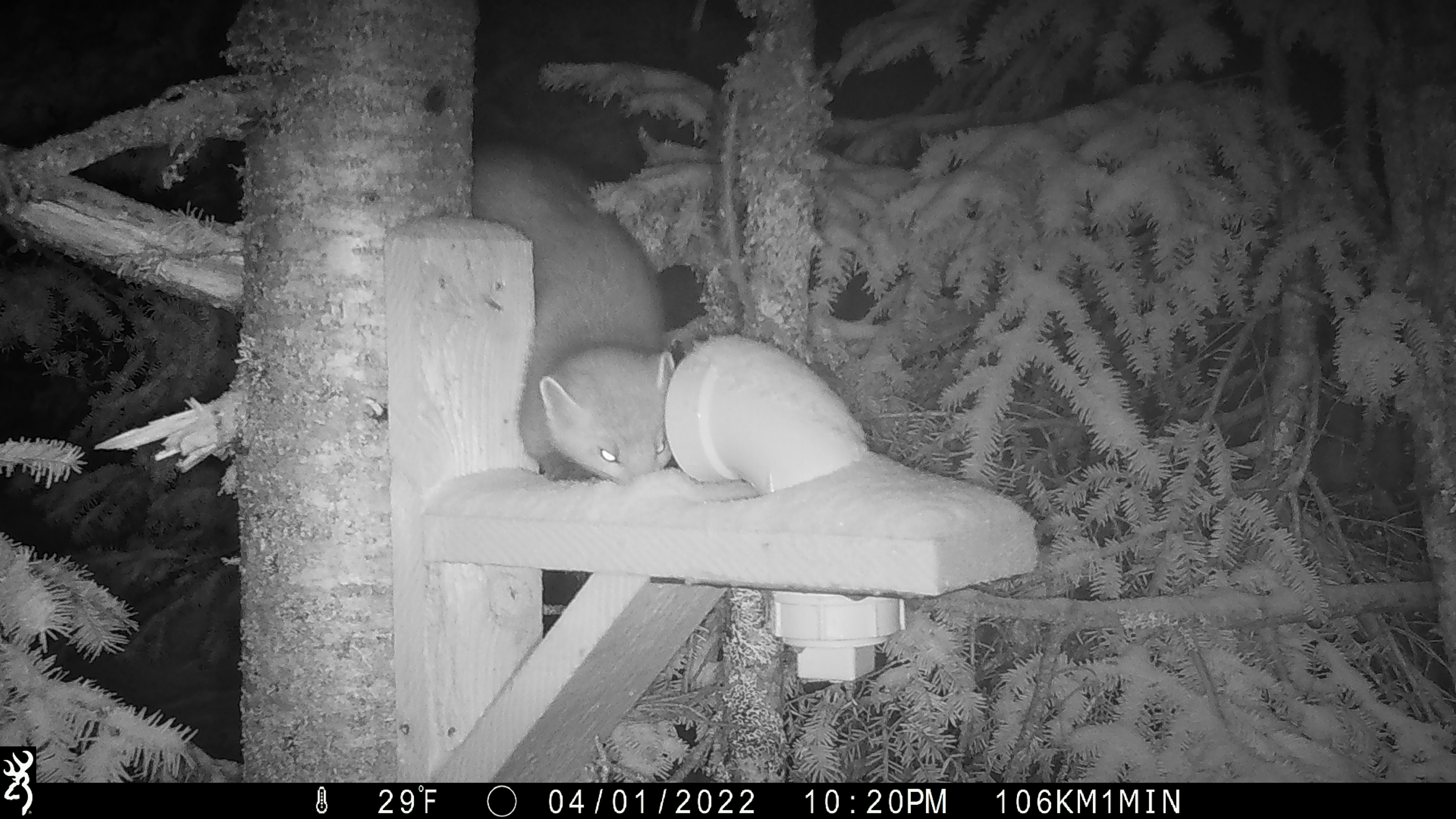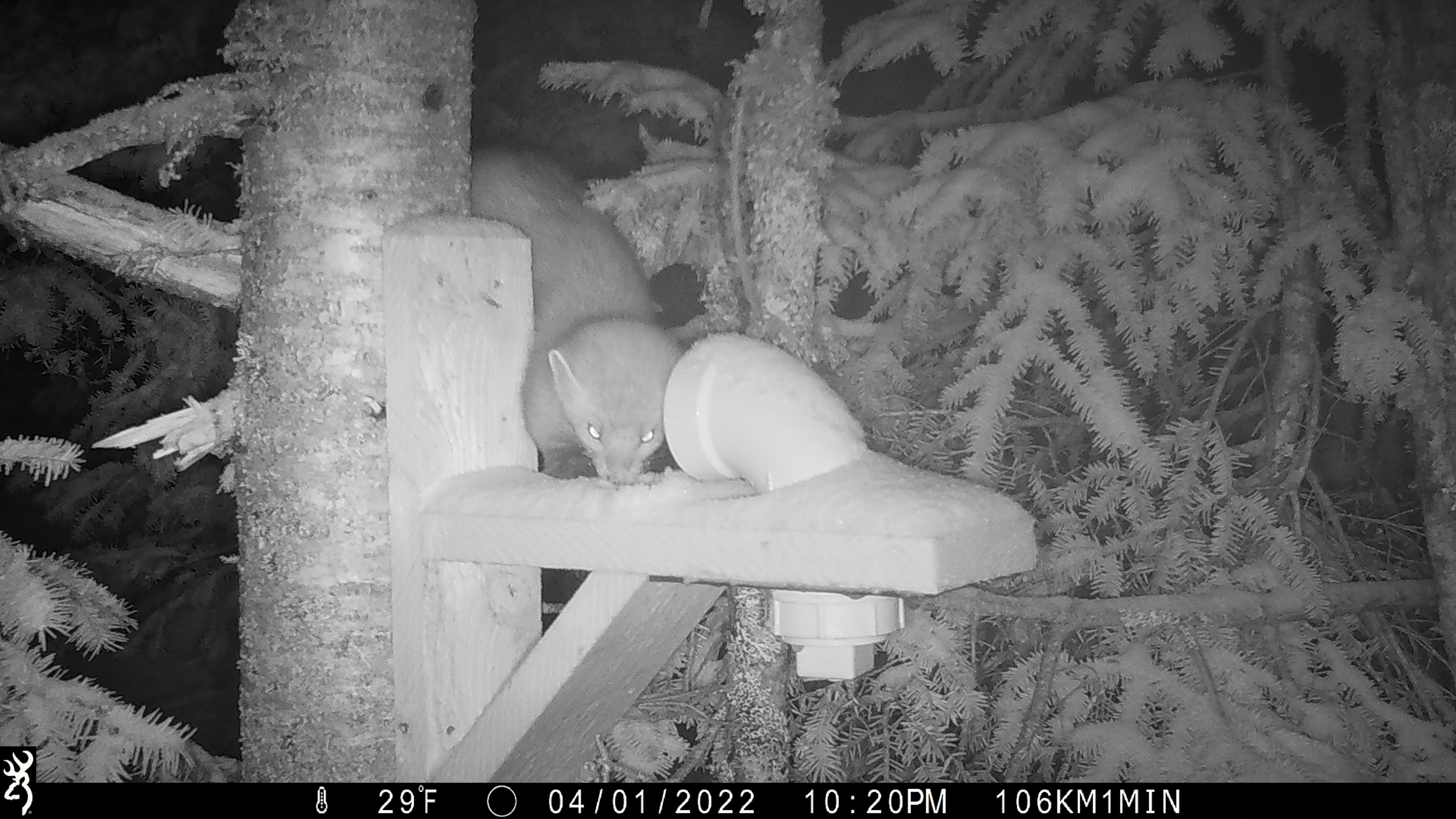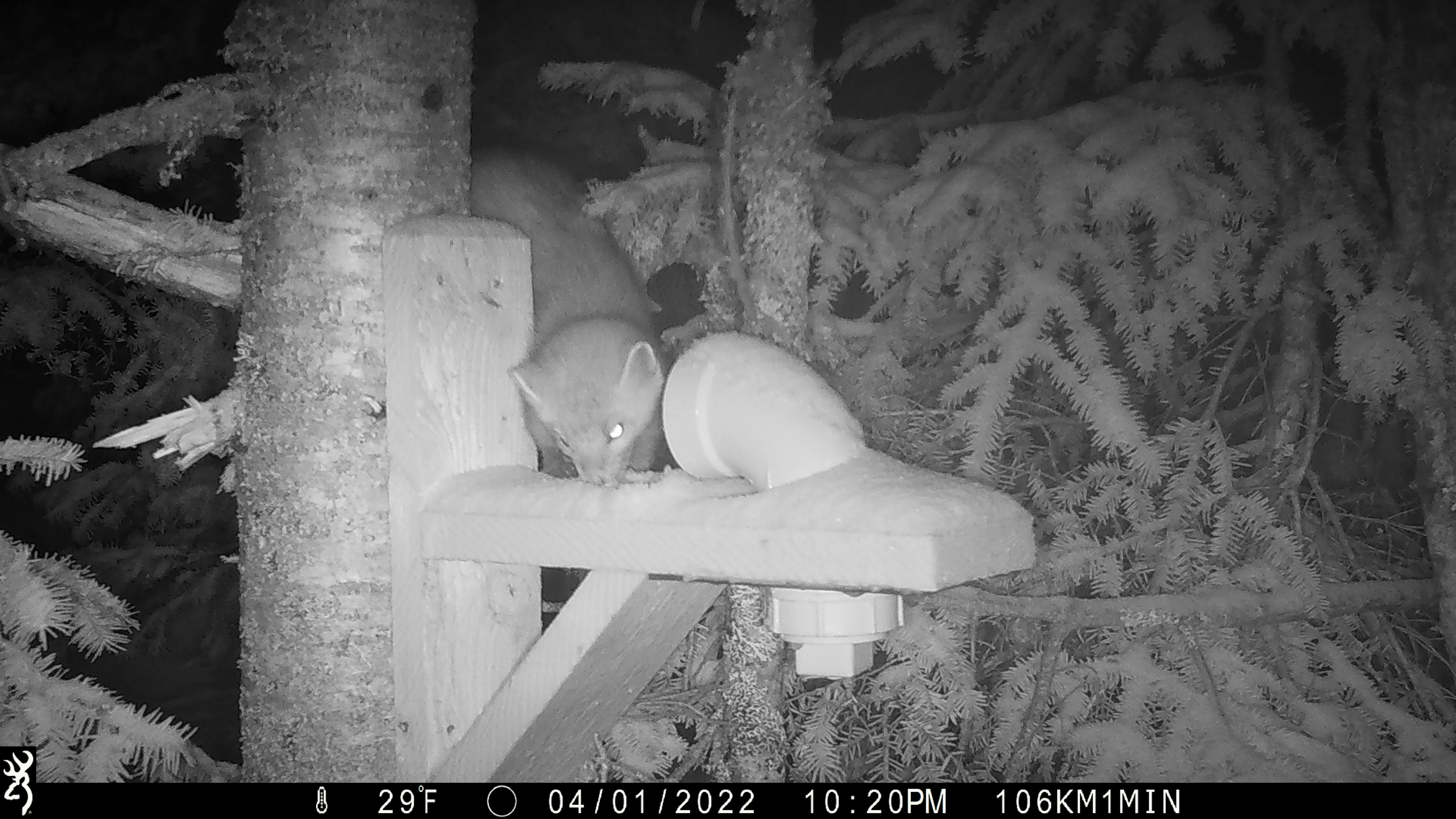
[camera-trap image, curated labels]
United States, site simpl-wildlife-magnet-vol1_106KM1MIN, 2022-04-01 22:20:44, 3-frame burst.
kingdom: Animalia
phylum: Chordata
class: Mammalia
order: Carnivora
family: Mustelidae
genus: Martes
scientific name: Martes americana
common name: american marten